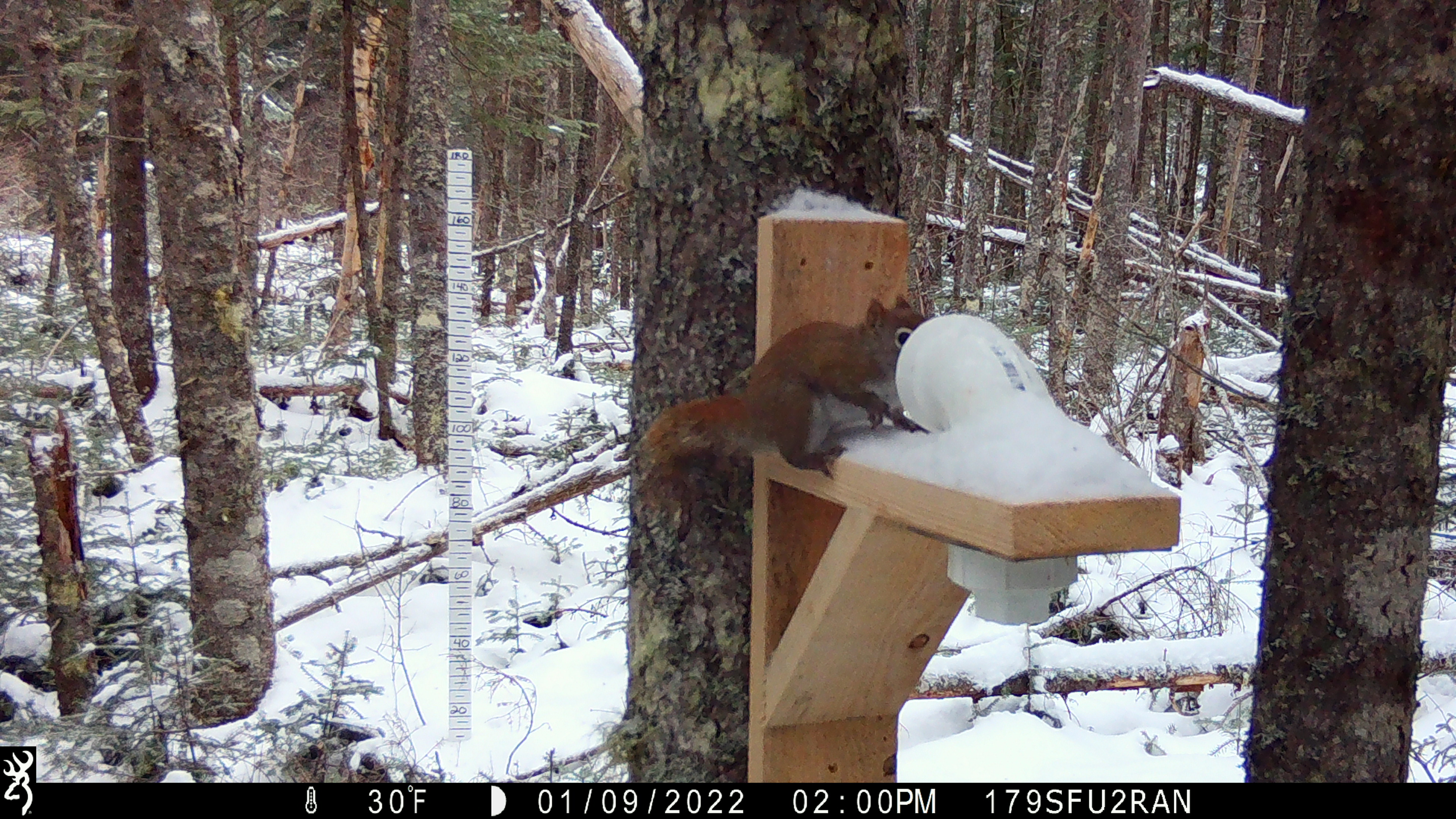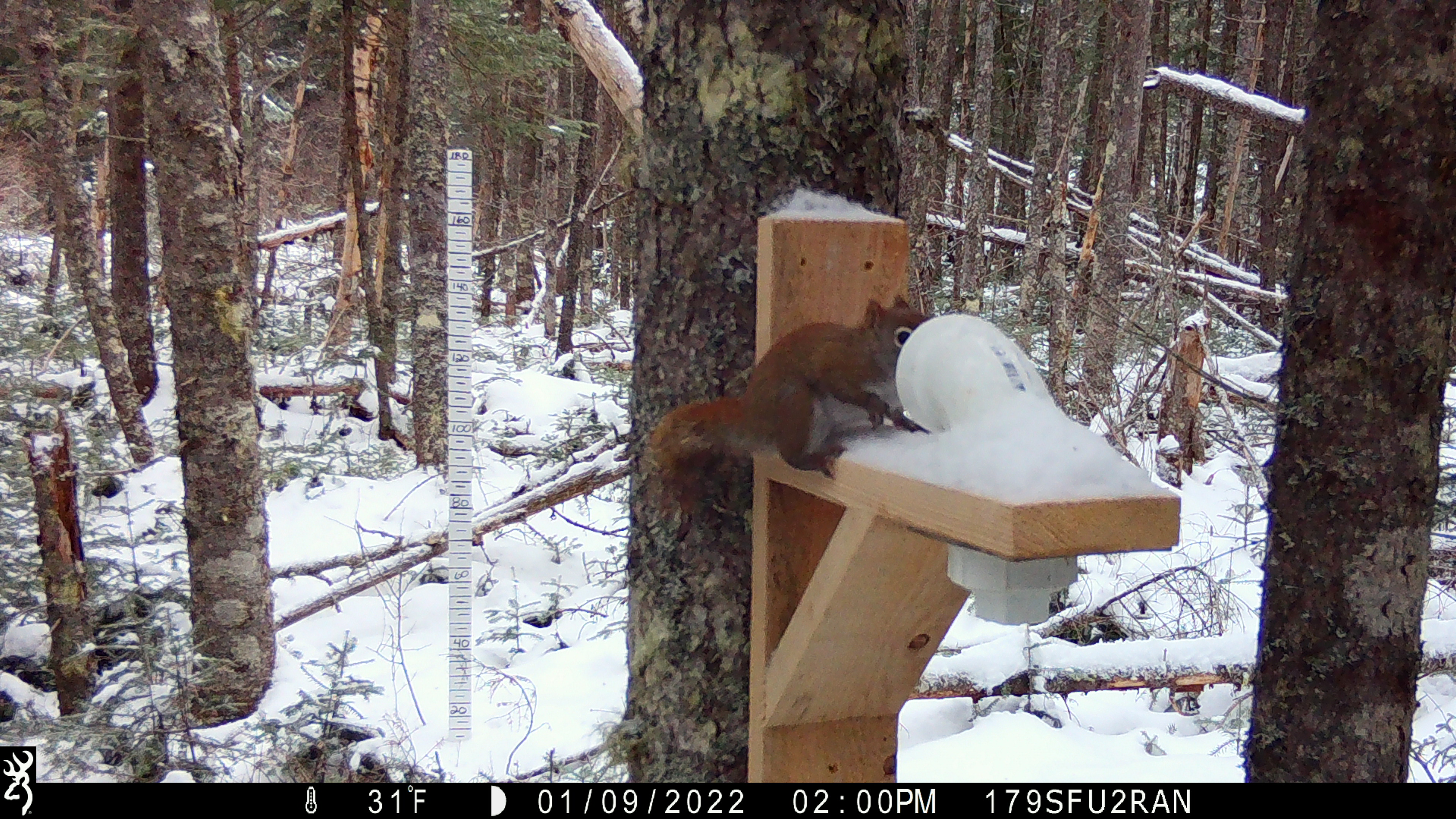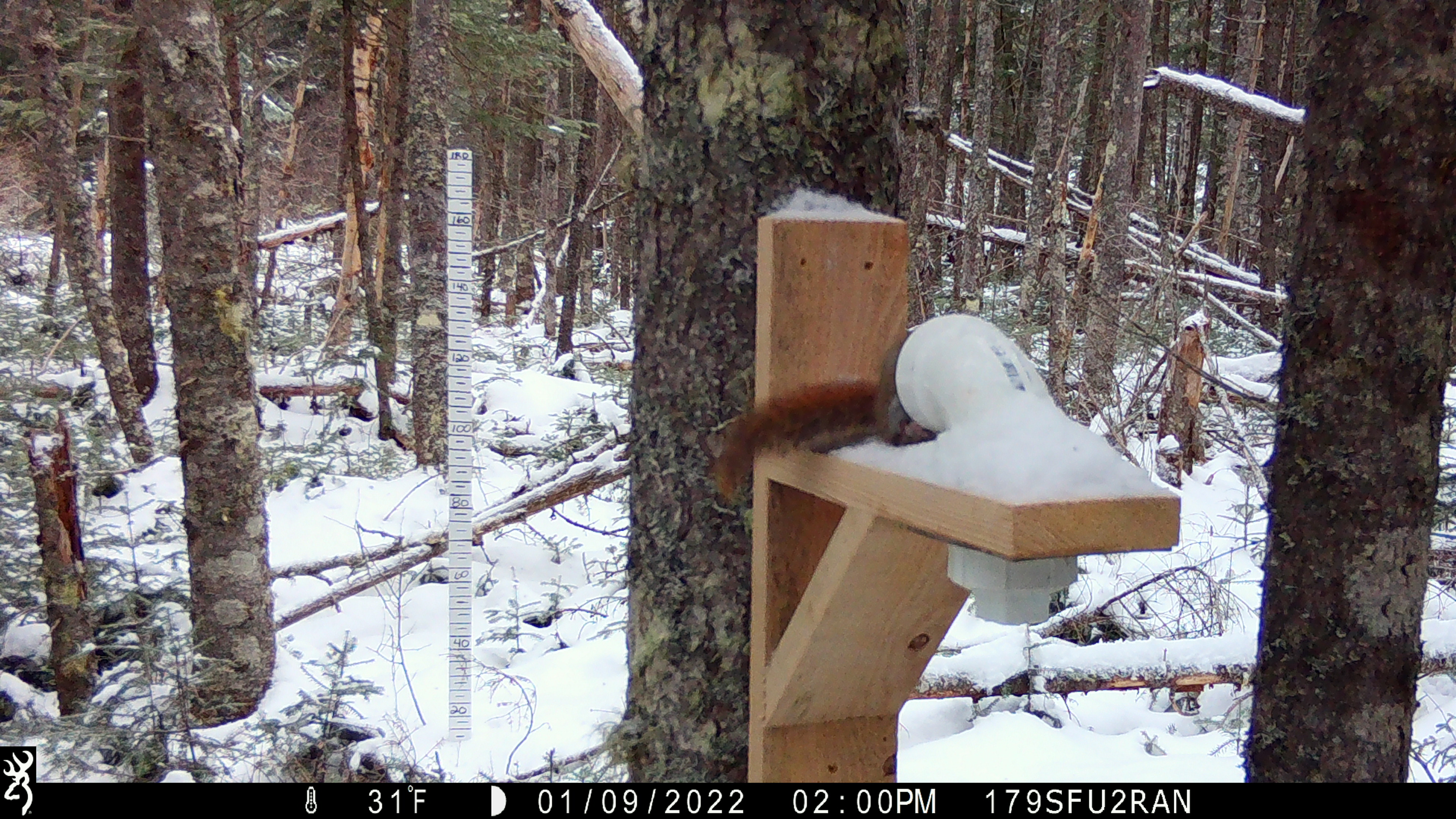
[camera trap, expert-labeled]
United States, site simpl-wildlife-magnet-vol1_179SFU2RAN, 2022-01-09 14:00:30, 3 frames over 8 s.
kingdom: Animalia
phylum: Chordata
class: Mammalia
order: Rodentia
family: Sciuridae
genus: Tamiasciurus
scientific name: Tamiasciurus hudsonicus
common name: red squirrel